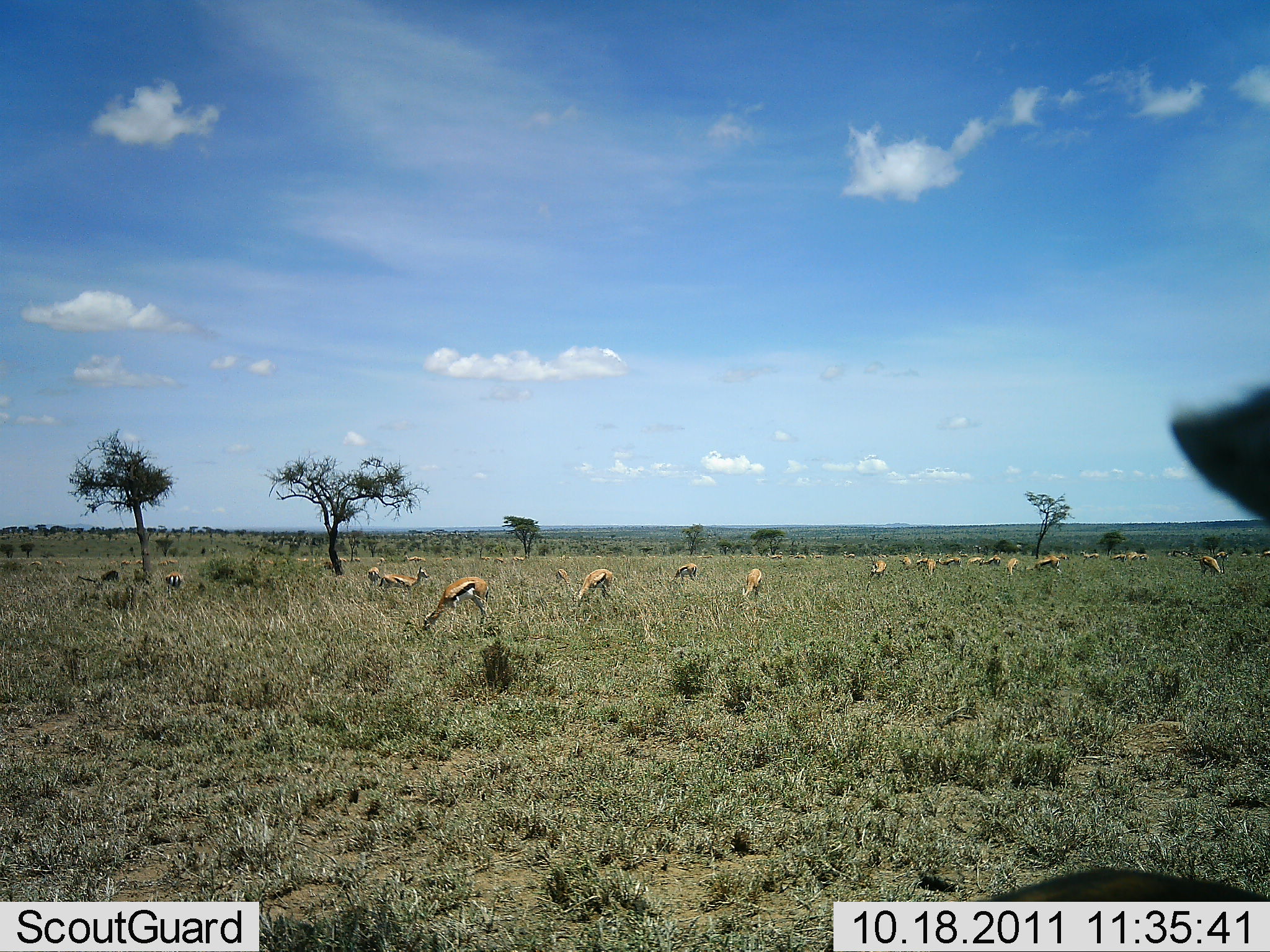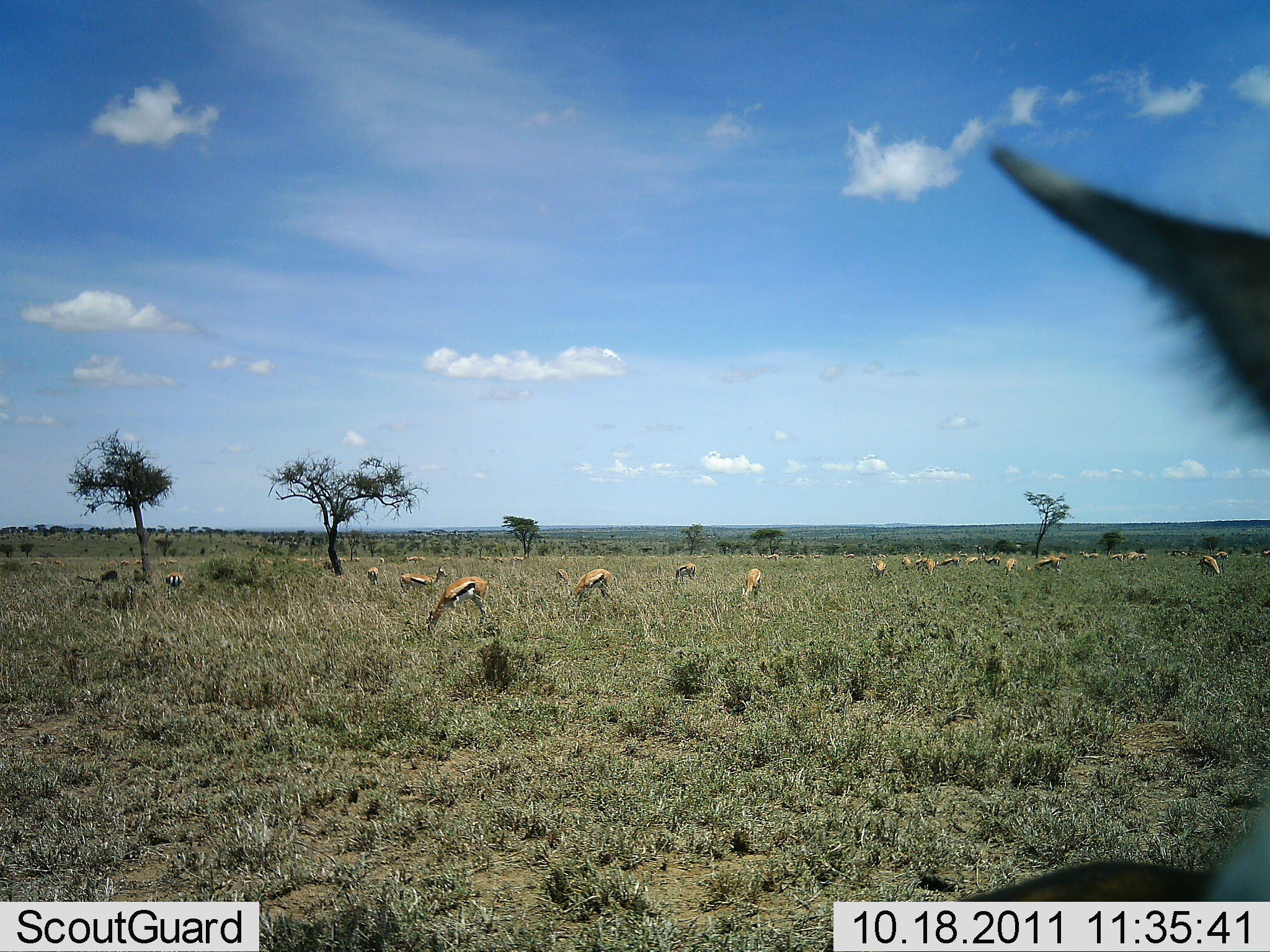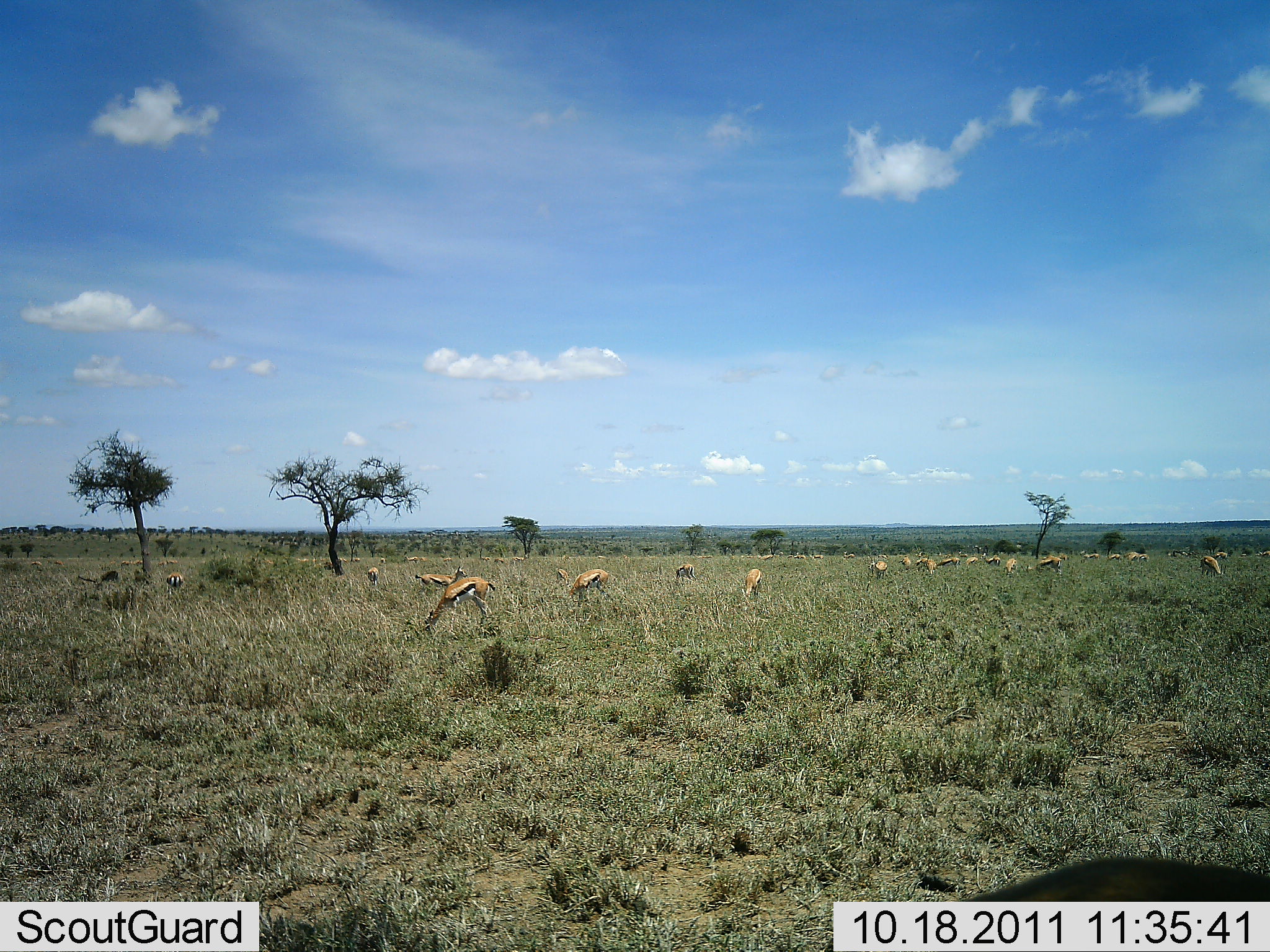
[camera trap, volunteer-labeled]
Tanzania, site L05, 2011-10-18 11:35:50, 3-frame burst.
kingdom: Animalia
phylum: Chordata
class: Mammalia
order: Artiodactyla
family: Bovidae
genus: Eudorcas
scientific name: Eudorcas thomsonii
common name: thomson's gazelle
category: gazellethomsons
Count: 11-50.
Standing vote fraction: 69%.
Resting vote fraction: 23%.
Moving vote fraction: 31%.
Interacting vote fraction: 8%.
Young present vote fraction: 8%.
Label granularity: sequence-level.